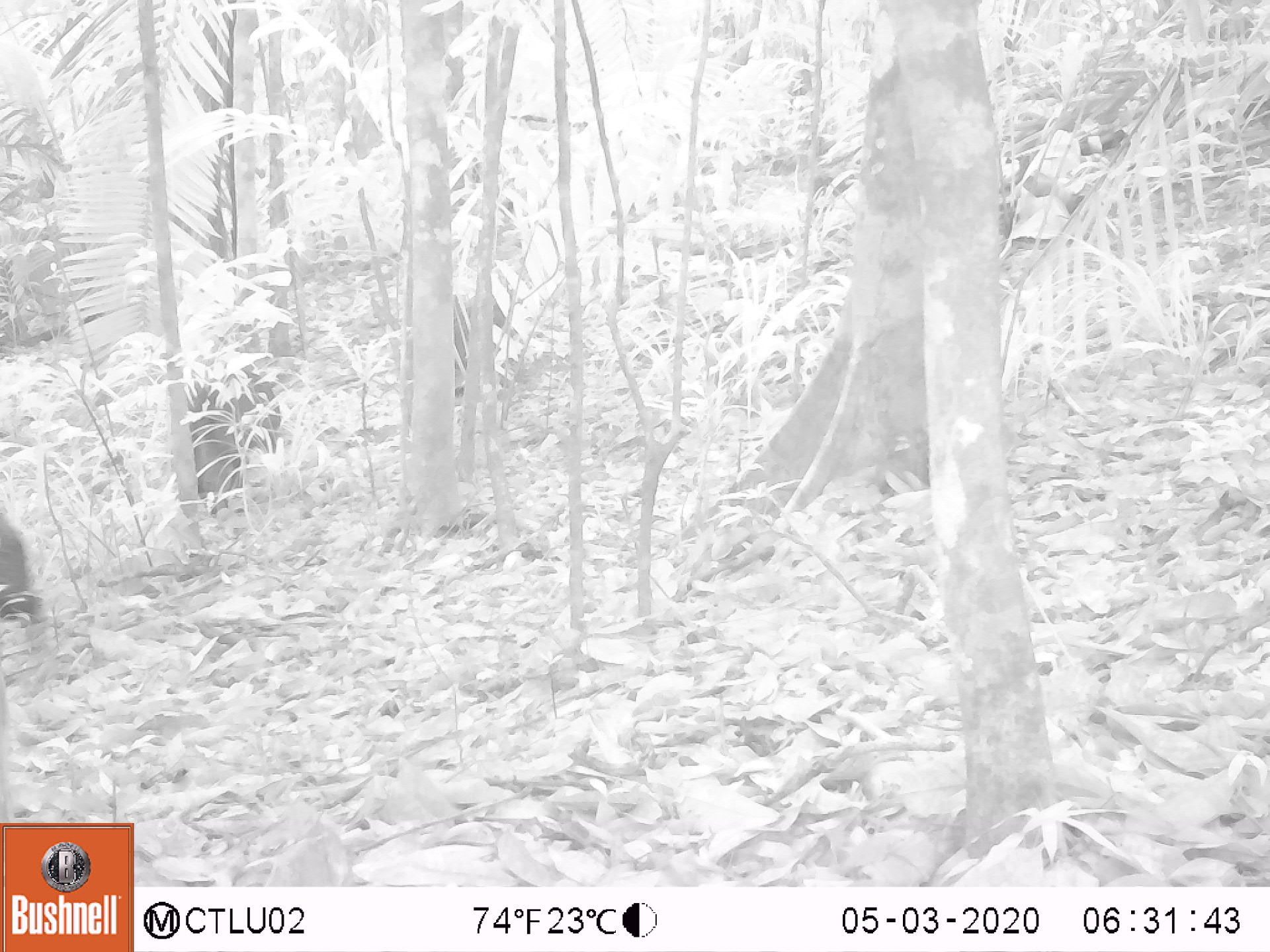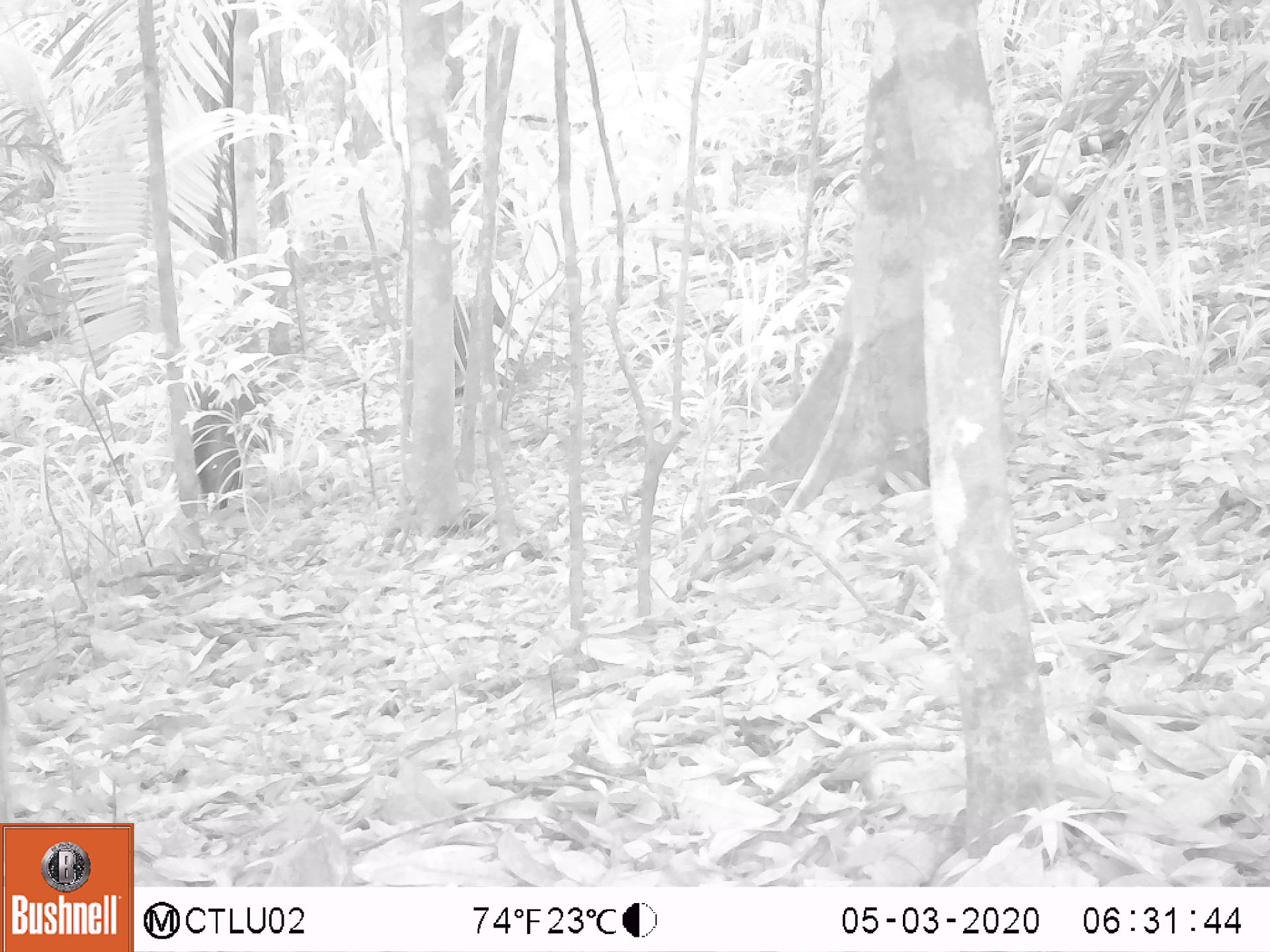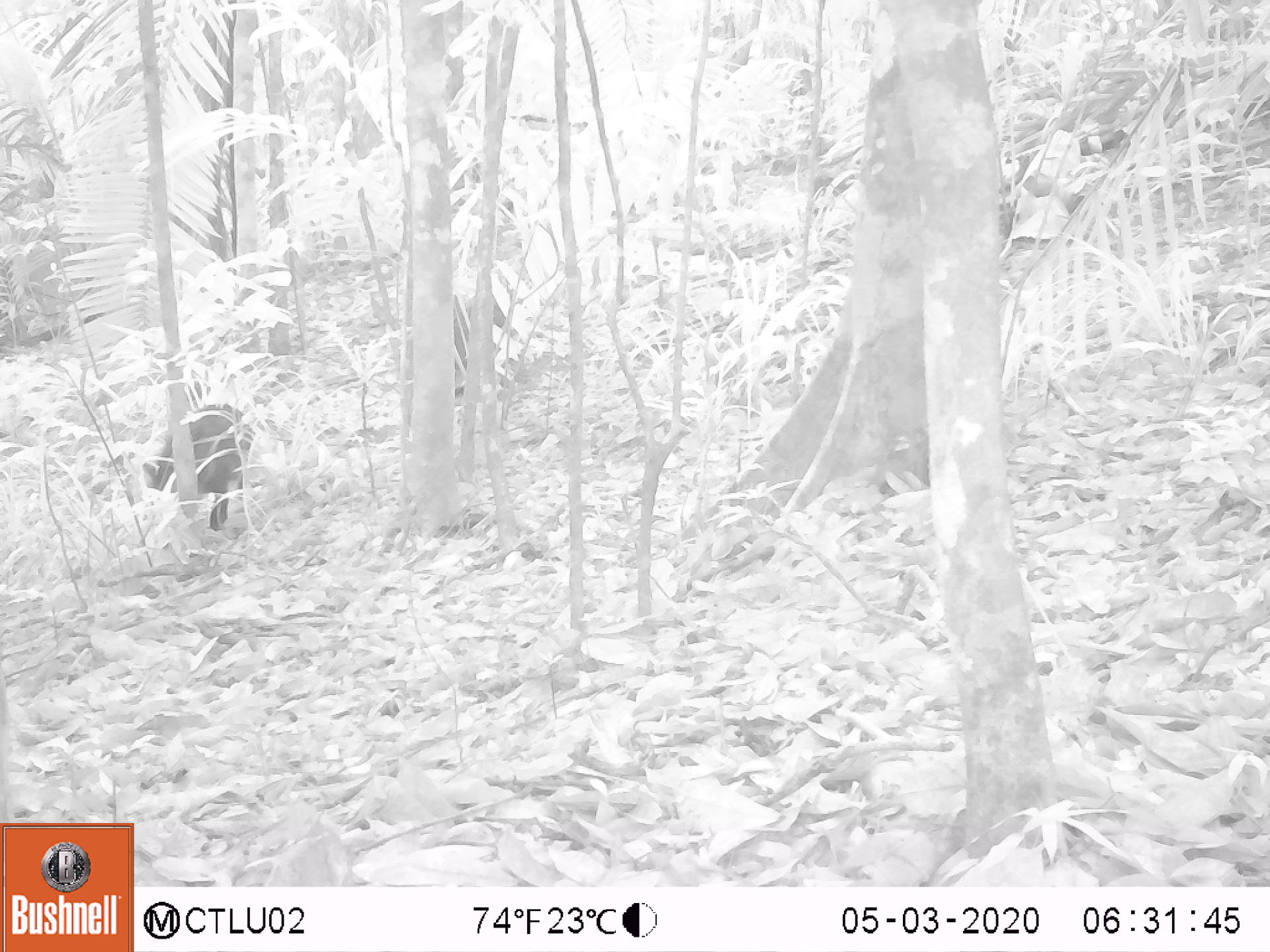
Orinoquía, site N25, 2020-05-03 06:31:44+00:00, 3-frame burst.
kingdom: Animalia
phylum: Chordata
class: Mammalia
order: Artiodactyla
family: Tayassuidae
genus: Pecari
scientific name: Pecari tajacu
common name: collared peccary